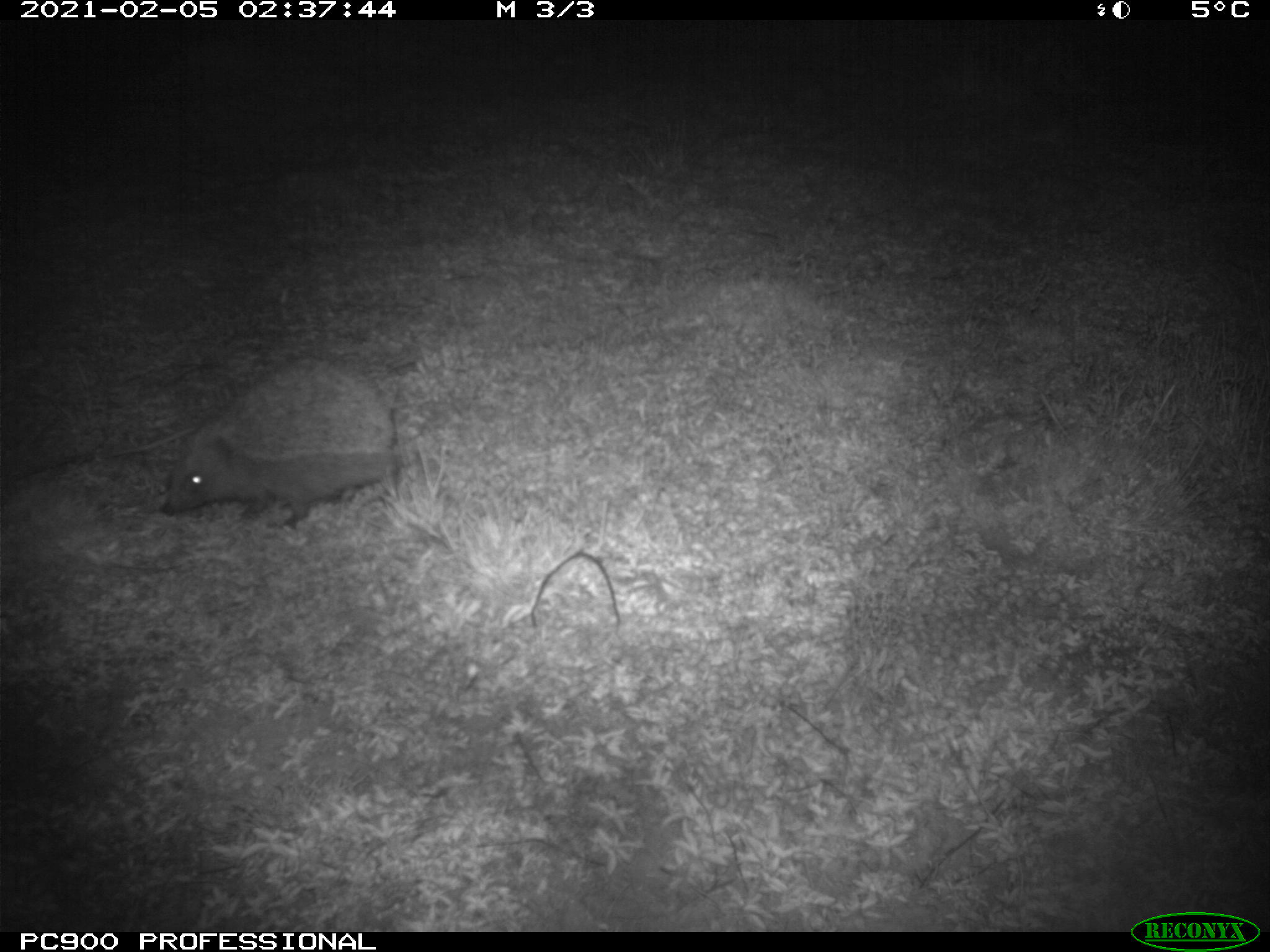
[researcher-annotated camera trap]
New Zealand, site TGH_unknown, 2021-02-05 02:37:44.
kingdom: Animalia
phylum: Chordata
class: Mammalia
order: Eulipotyphla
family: Erinaceidae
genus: Erinaceus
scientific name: Erinaceus europaeus europaeus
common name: european hedgehog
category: hedgehog